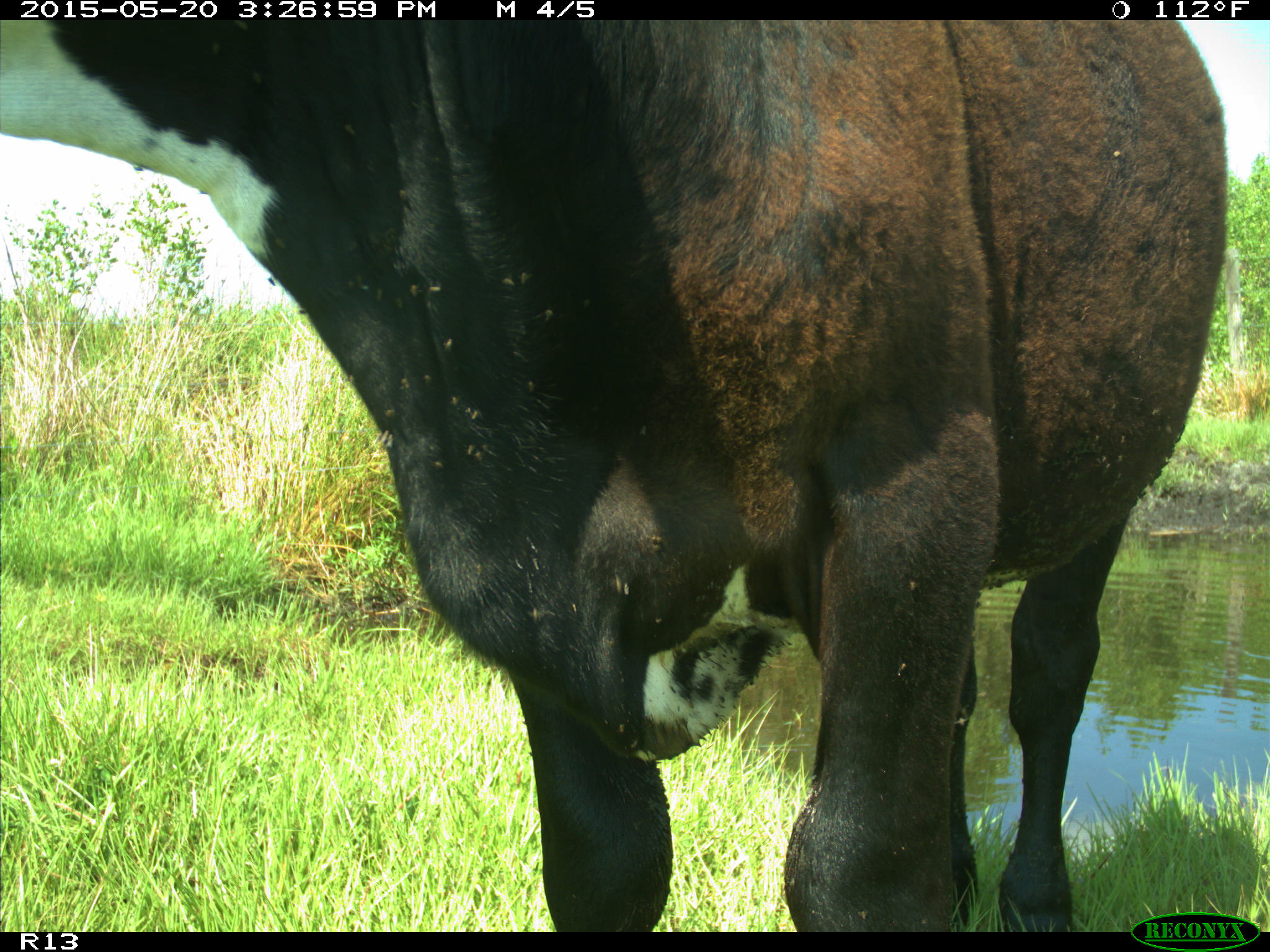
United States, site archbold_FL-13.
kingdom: Animalia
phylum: Chordata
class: Mammalia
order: Artiodactyla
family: Bovidae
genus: Bos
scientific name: Bos taurus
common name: domestic cow